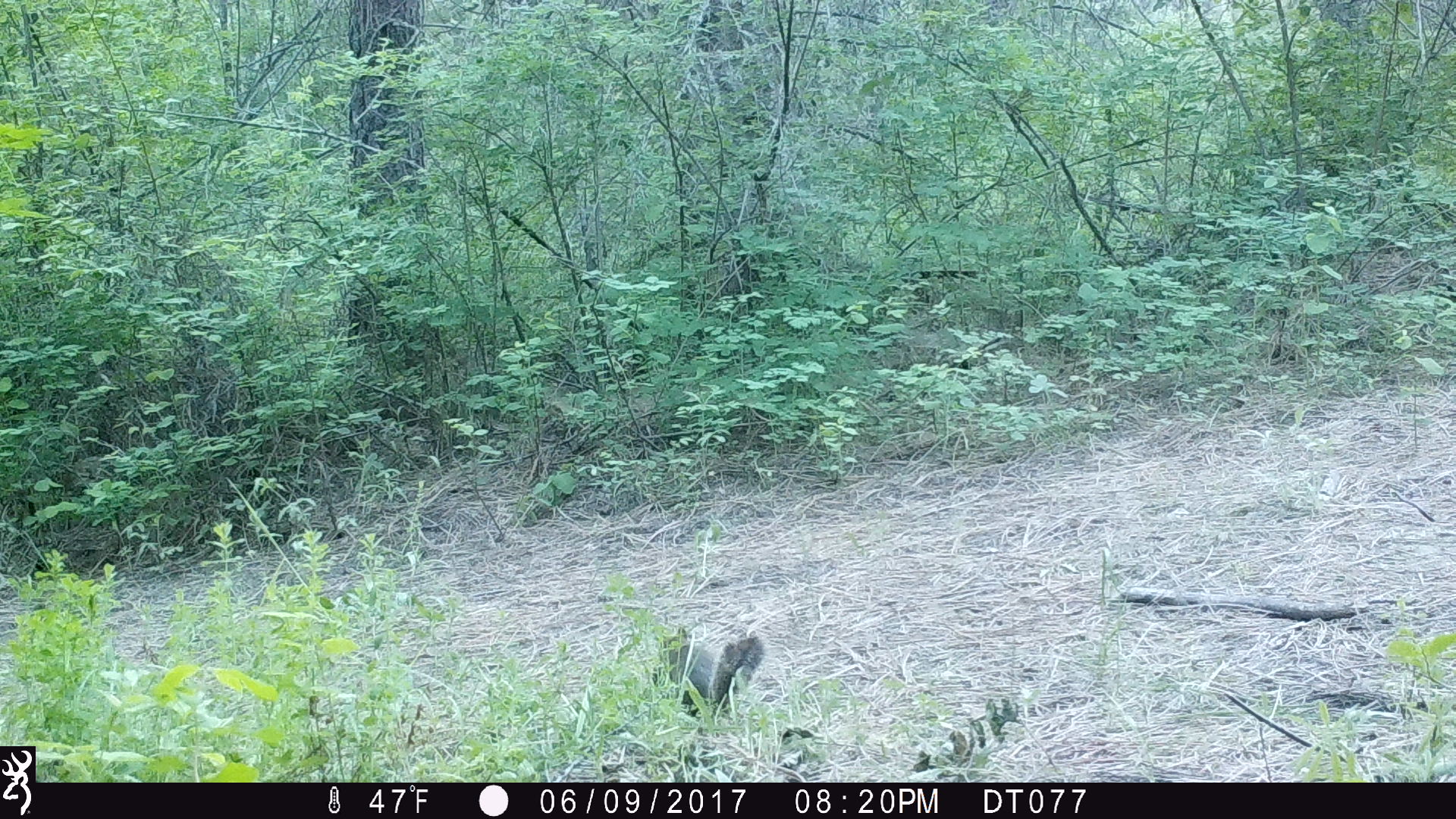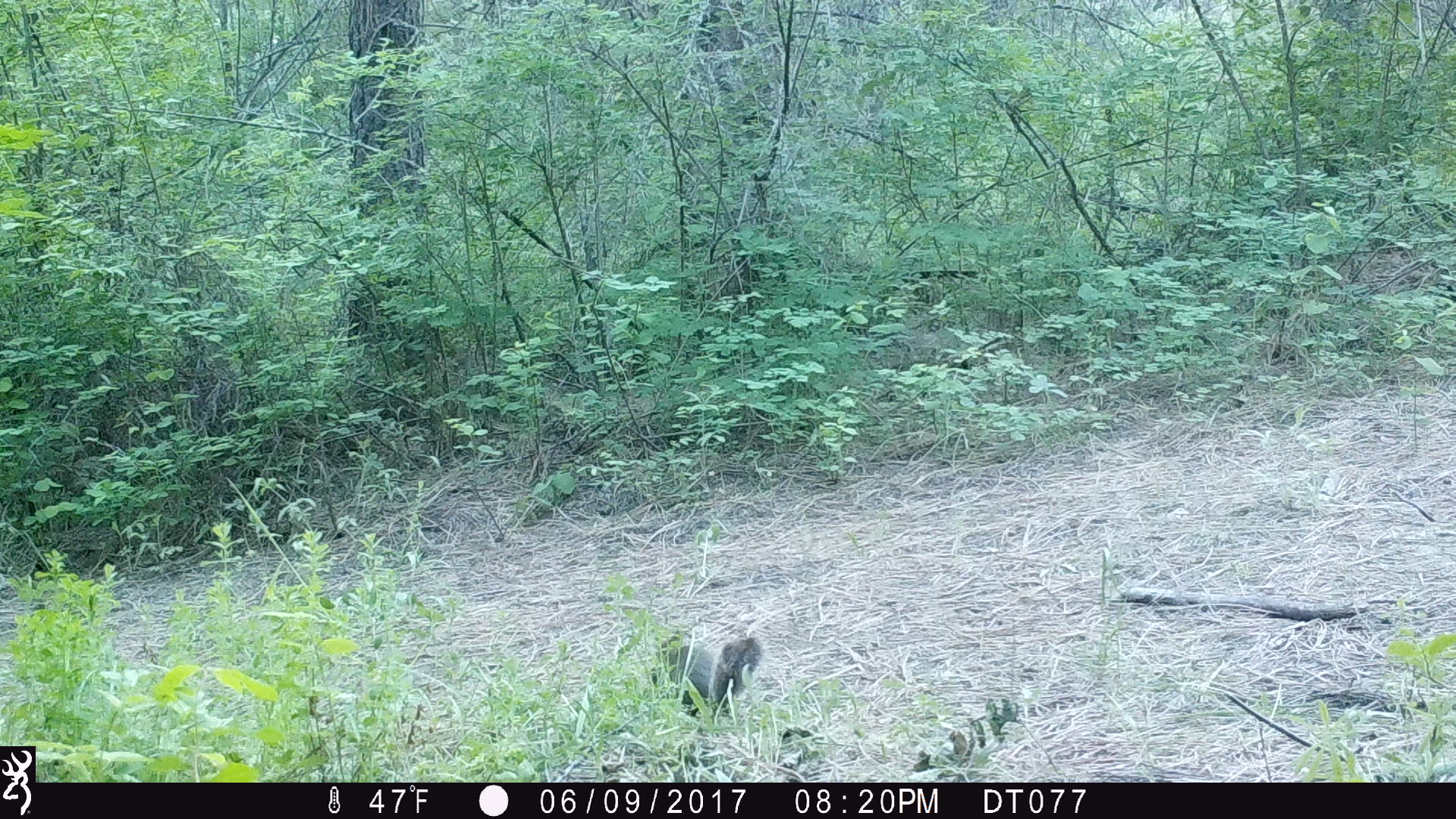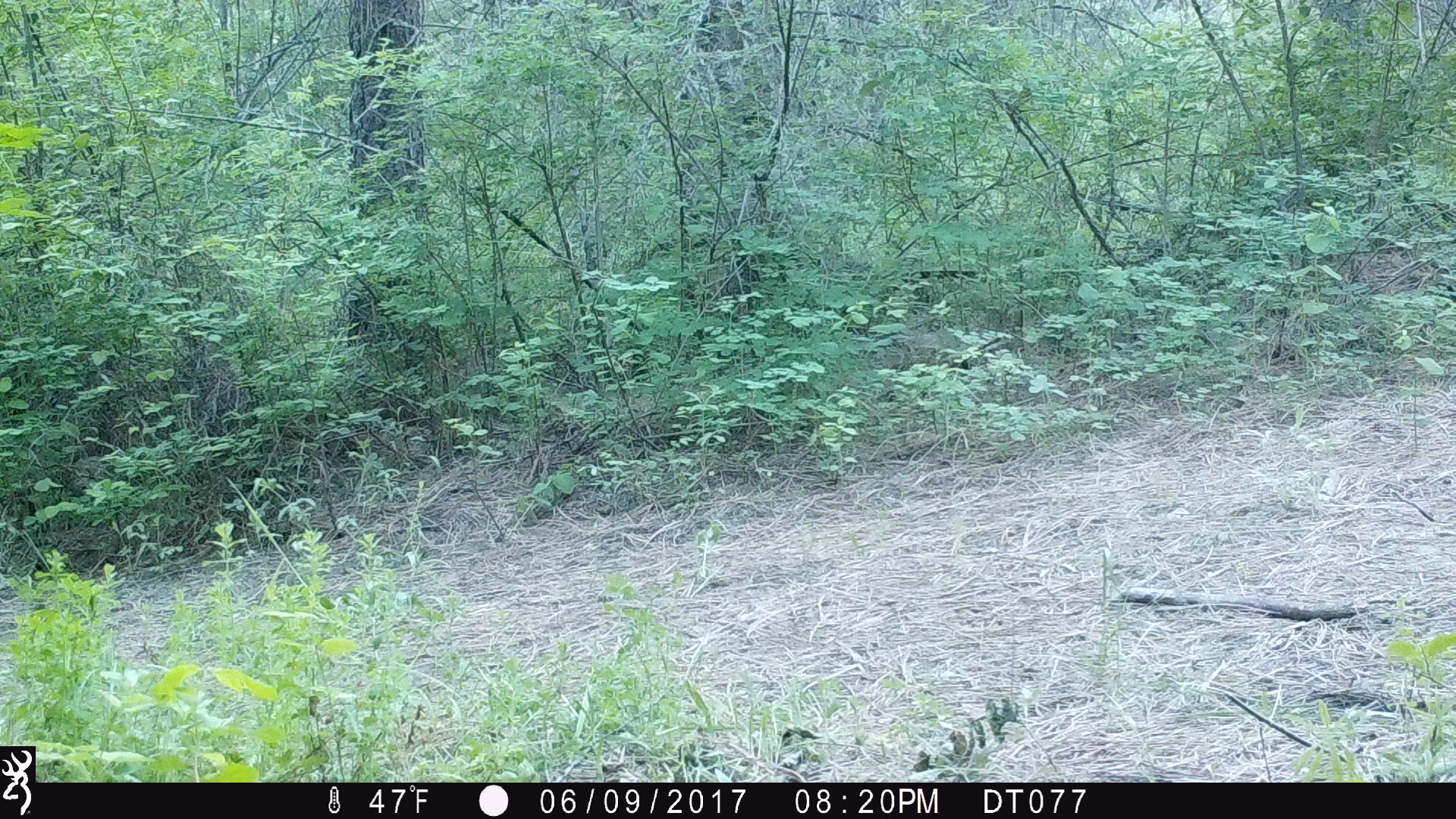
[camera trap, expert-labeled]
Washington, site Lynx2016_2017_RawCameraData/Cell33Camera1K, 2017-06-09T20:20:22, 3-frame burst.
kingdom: Animalia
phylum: Chordata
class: Mammalia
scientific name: Mammalia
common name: small mammal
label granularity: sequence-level